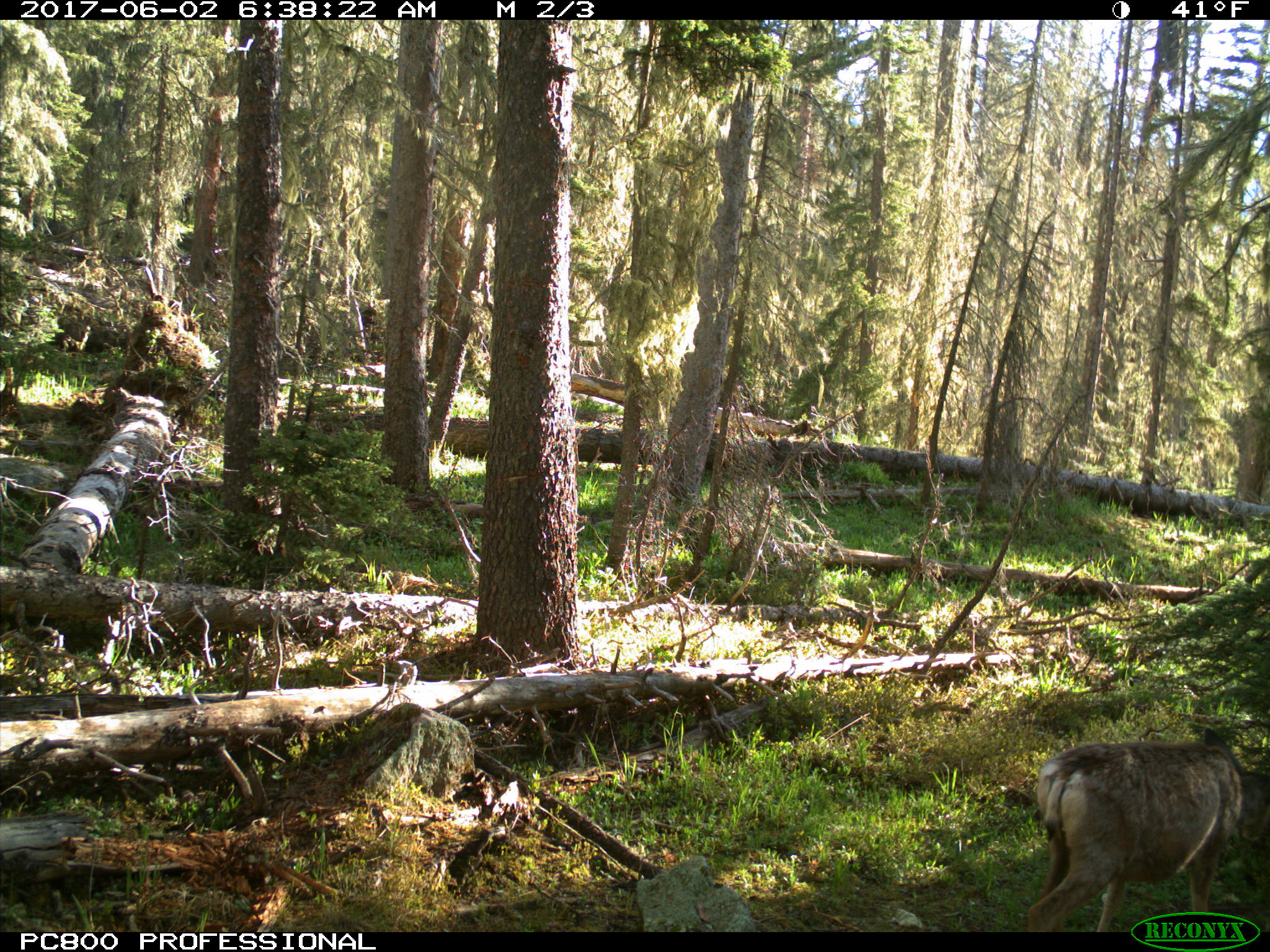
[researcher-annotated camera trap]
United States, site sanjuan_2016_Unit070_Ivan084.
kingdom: Animalia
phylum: Chordata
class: Mammalia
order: Artiodactyla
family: Cervidae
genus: Odocoileus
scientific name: Odocoileus hemionus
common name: mule deer